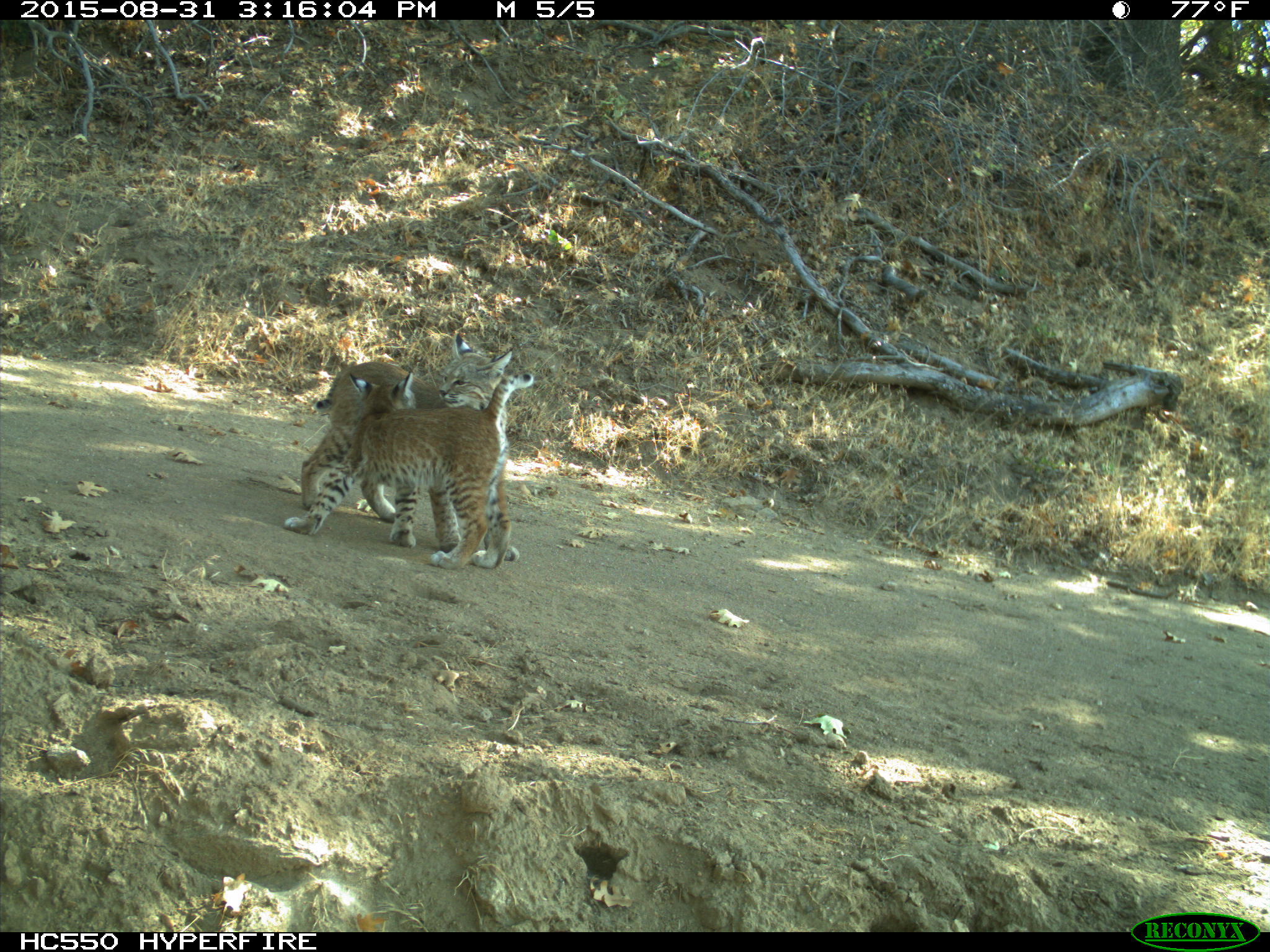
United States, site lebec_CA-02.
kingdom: Animalia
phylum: Chordata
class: Mammalia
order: Carnivora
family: Felidae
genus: Lynx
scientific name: Lynx rufus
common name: bobcat